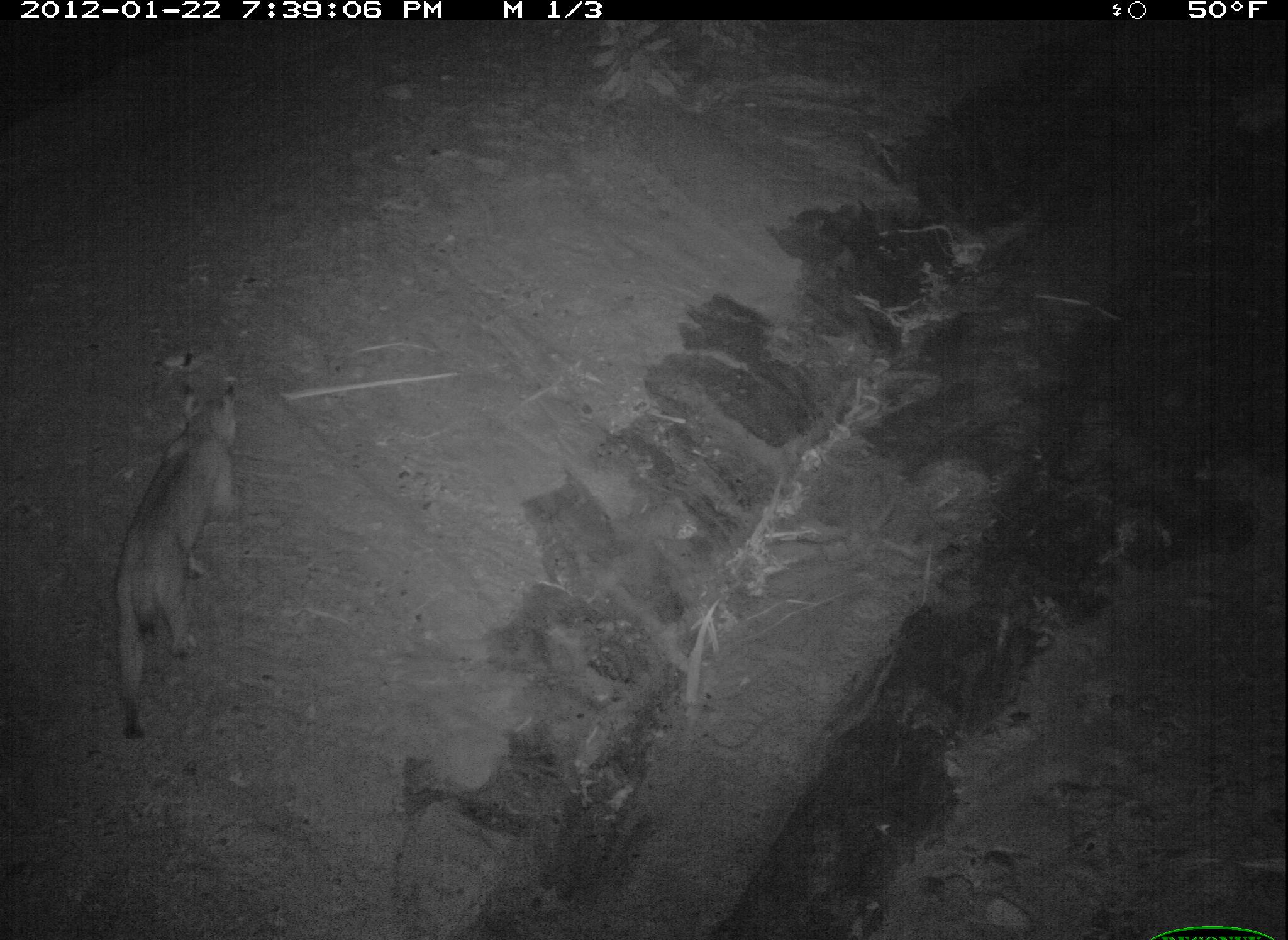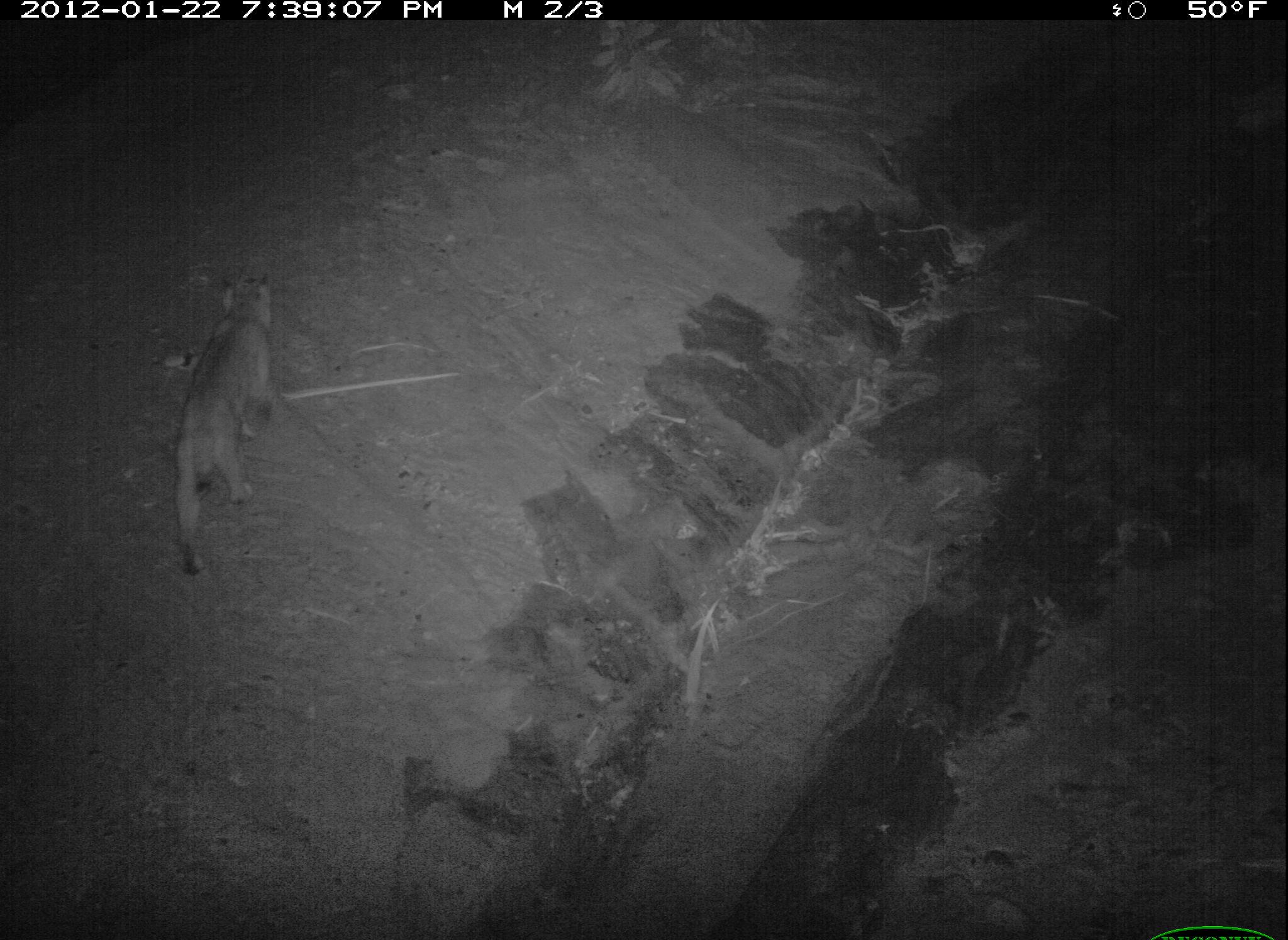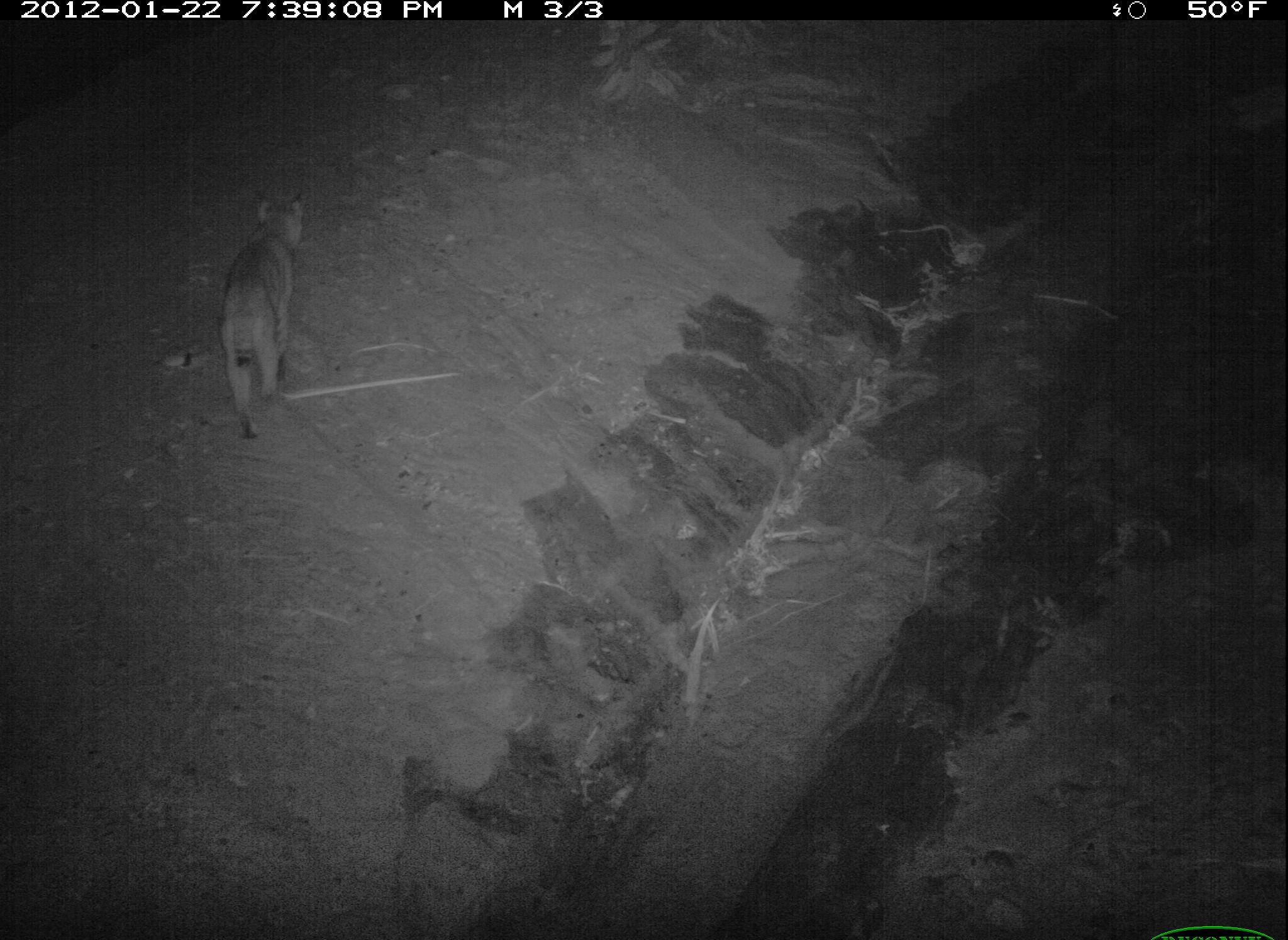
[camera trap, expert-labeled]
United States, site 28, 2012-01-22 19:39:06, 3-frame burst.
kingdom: Animalia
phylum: Chordata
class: Mammalia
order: Carnivora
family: Felidae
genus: Lynx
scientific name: Lynx rufus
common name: bobcat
Bobcat (Lynx rufus).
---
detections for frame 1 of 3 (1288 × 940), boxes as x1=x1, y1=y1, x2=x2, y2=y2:
bobcat: x1=108, y1=379, x2=251, y2=746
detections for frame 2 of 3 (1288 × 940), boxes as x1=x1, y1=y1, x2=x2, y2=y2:
bobcat: x1=151, y1=269, x2=303, y2=593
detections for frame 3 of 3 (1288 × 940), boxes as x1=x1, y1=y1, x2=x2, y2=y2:
bobcat: x1=206, y1=192, x2=333, y2=451